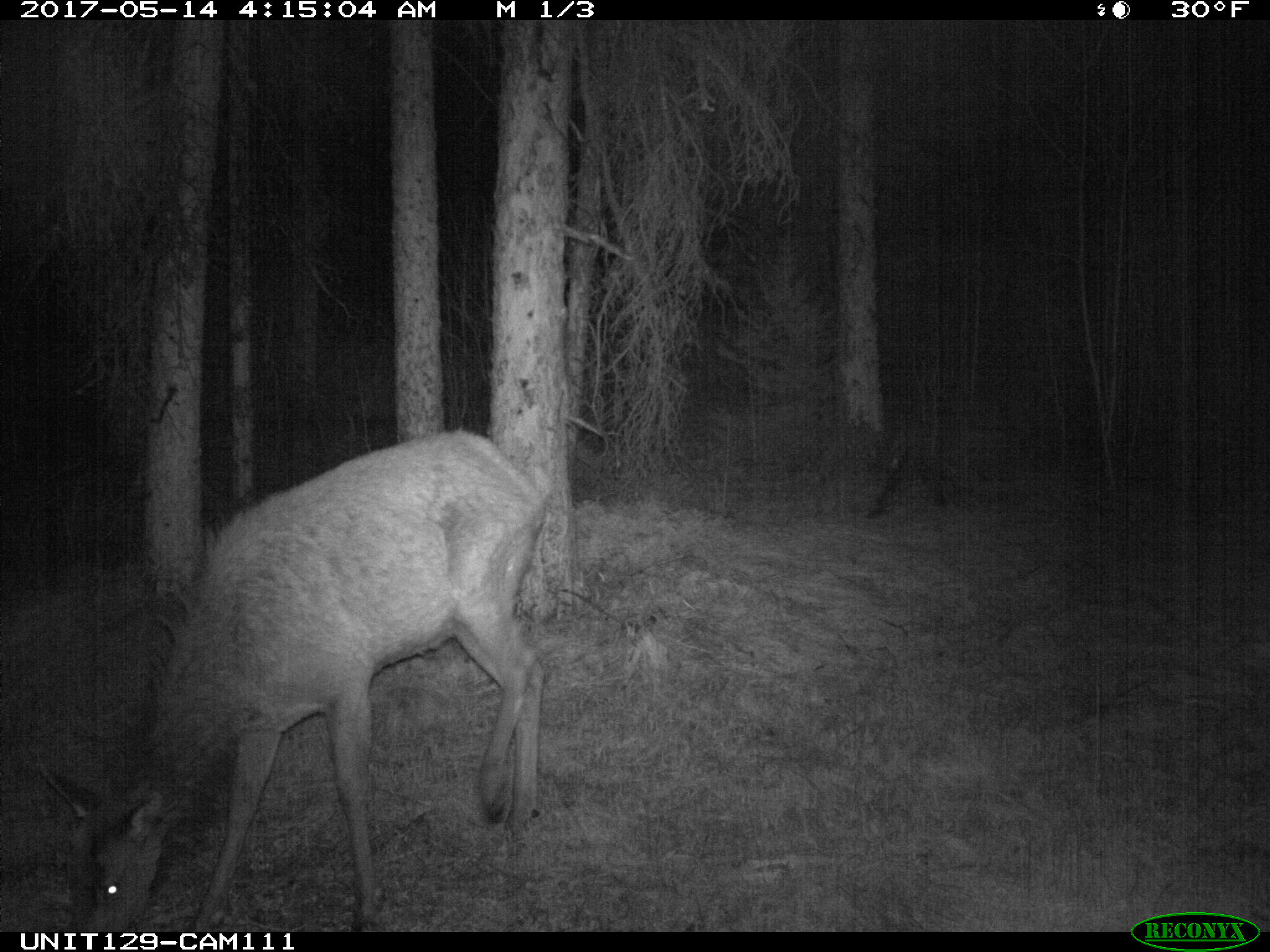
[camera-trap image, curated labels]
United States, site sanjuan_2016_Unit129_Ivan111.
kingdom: Animalia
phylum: Chordata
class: Mammalia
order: Artiodactyla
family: Cervidae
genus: Cervus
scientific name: Cervus elaphus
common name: red deer